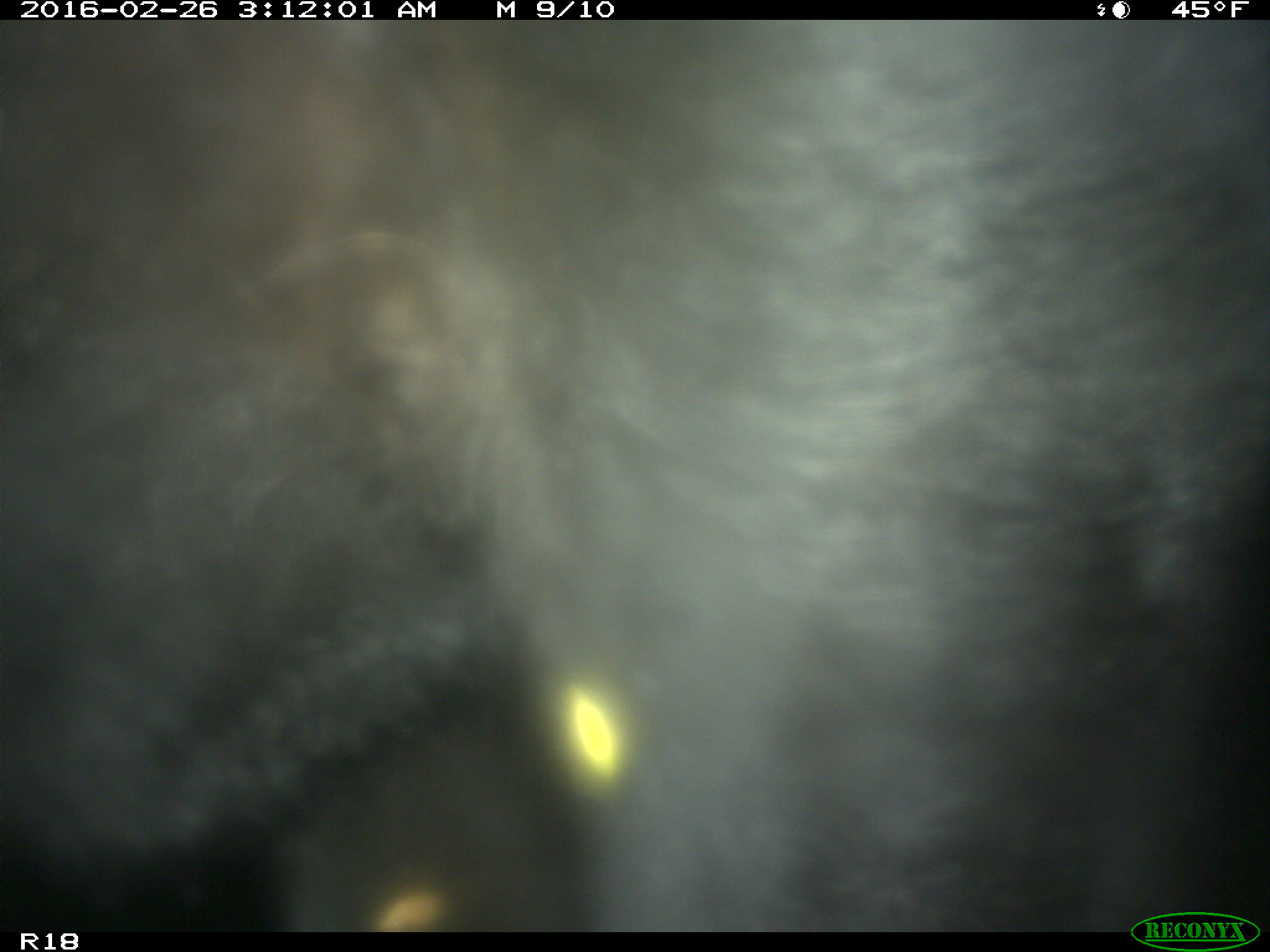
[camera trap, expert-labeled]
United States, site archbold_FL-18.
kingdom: Animalia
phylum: Chordata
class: Mammalia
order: Artiodactyla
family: Bovidae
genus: Bos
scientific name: Bos taurus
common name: domestic cow